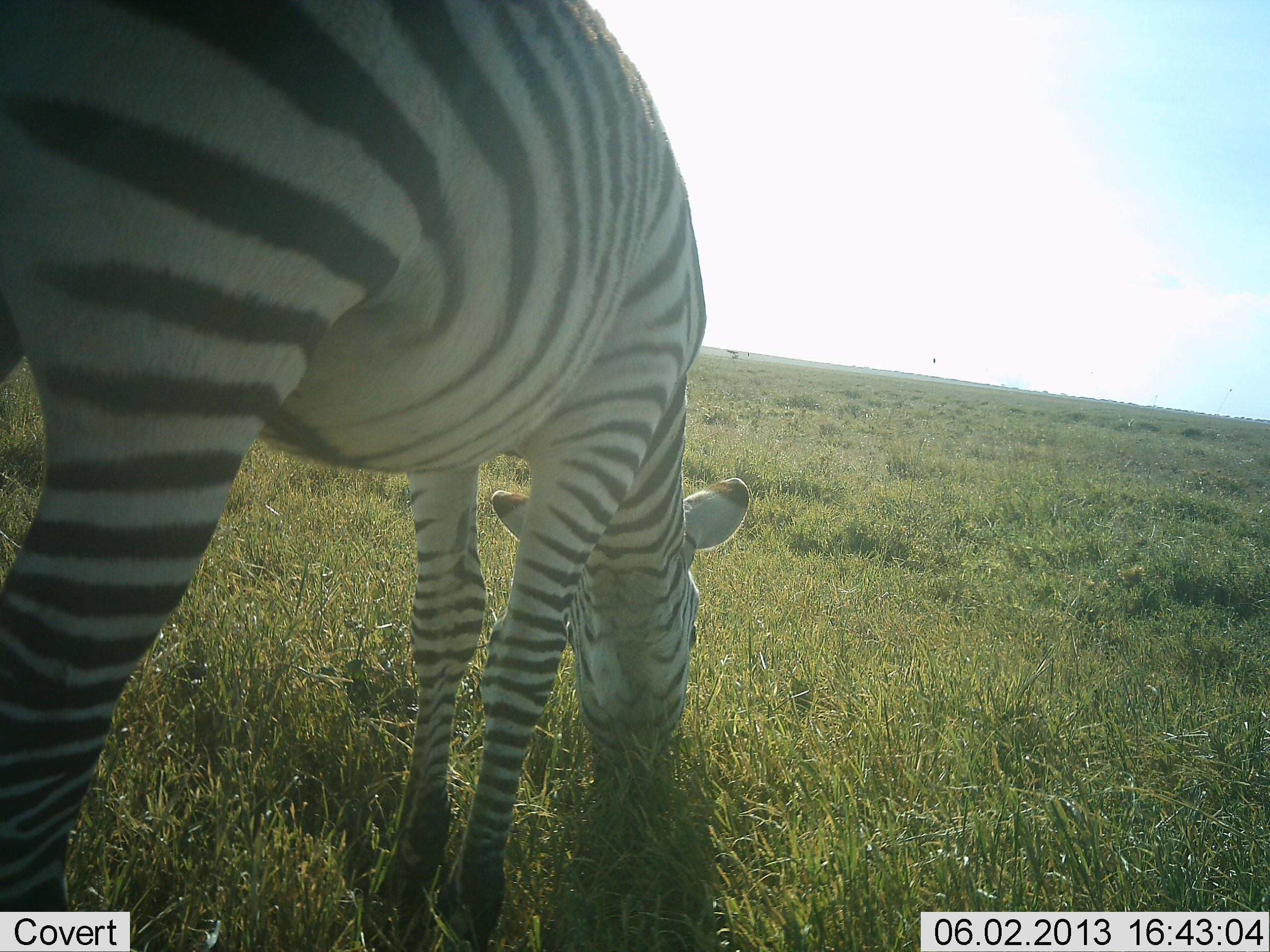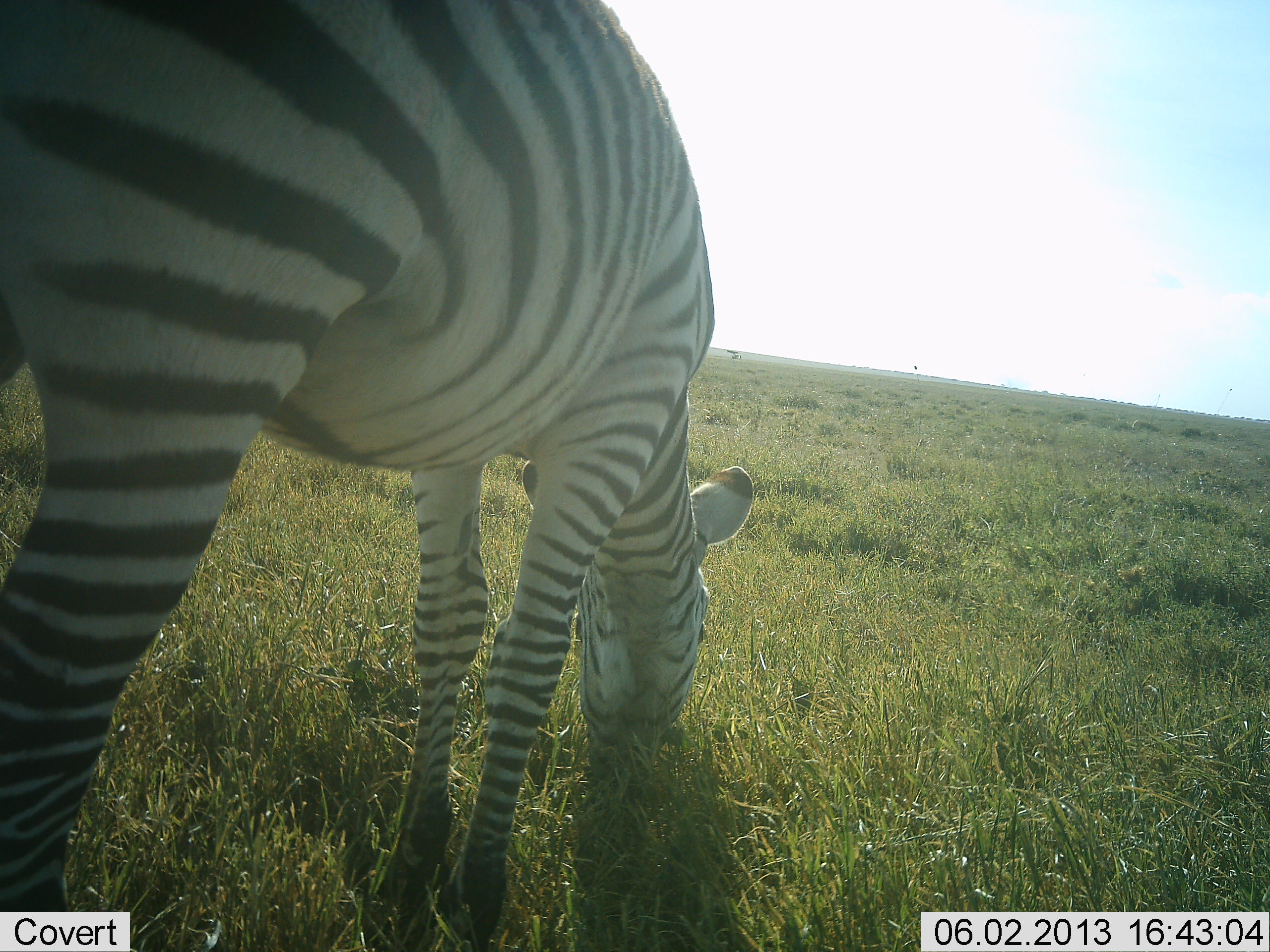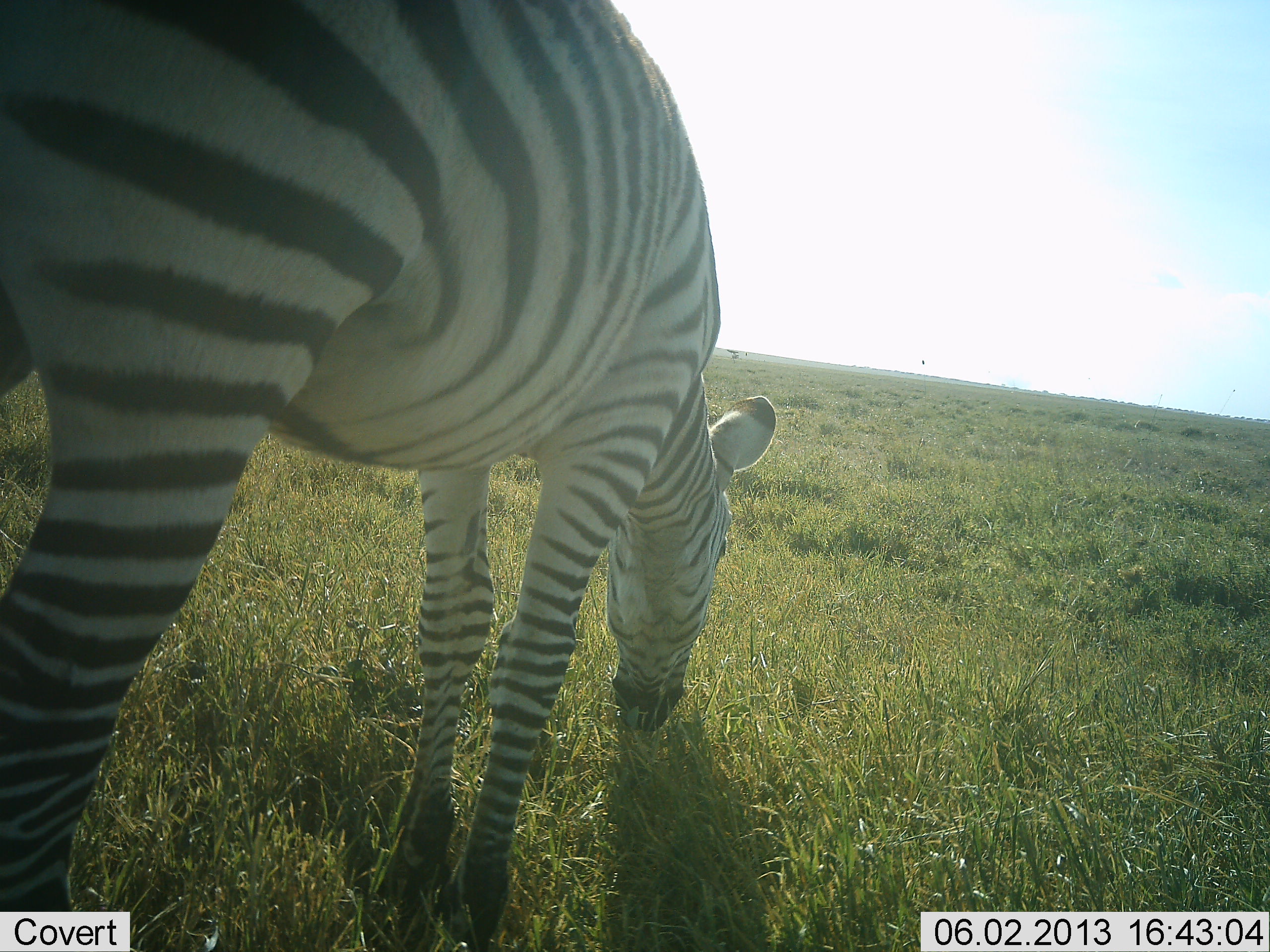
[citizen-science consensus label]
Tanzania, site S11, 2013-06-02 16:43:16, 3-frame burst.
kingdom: Animalia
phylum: Chordata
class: Mammalia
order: Perissodactyla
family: Equidae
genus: Equus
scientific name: Equus quagga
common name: plains zebra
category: zebra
Zebra (plains zebra) (Equus quagga), count 1. Behavior (volunteer vote fractions): standing 18%, resting 0%, moving 0%, interacting 0%. Young present (vote fraction): 0%. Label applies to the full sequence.